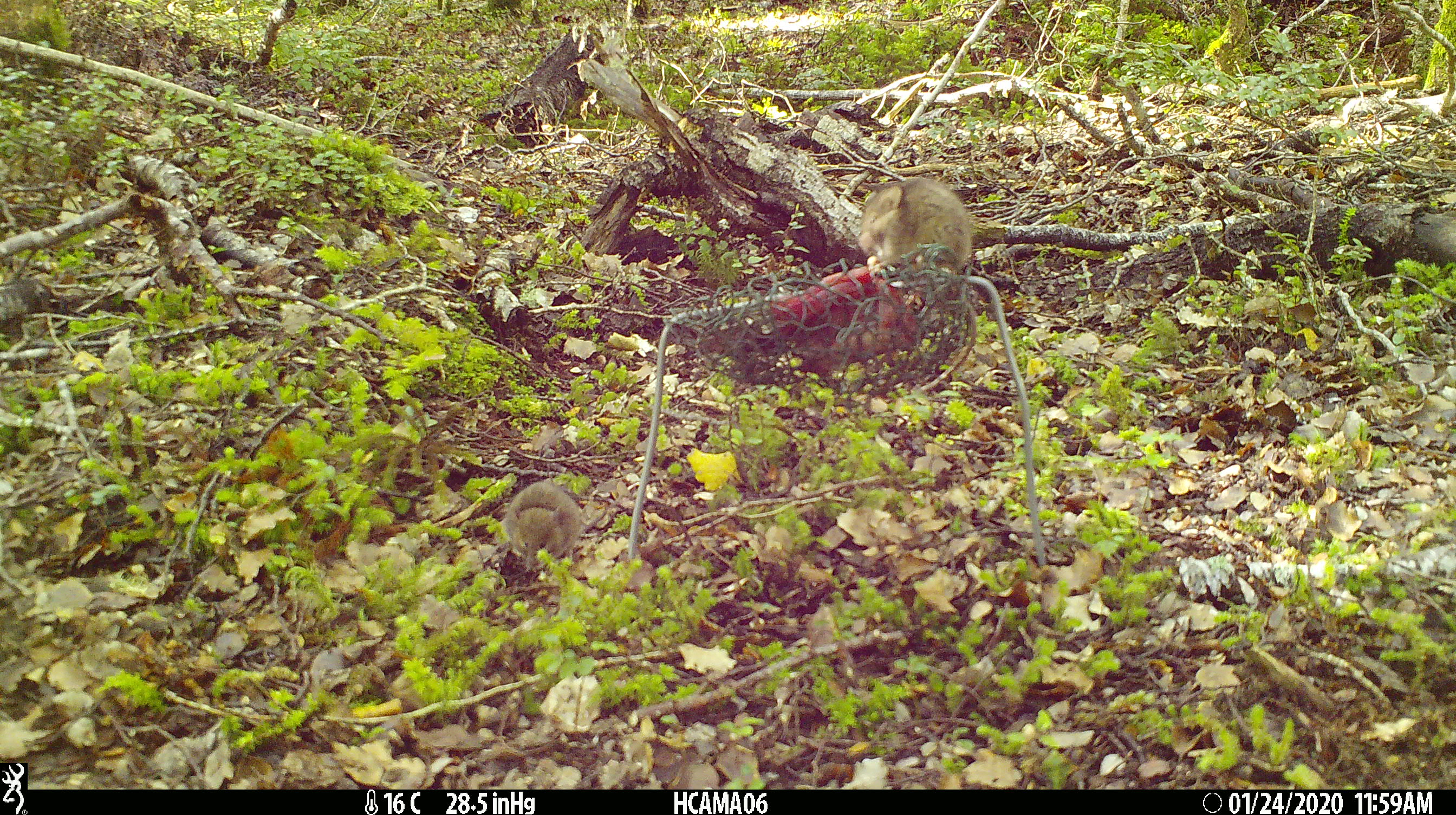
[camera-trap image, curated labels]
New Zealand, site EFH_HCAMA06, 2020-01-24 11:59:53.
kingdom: Animalia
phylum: Chordata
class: Mammalia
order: Rodentia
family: Muridae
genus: Mus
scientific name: Mus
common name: mouse